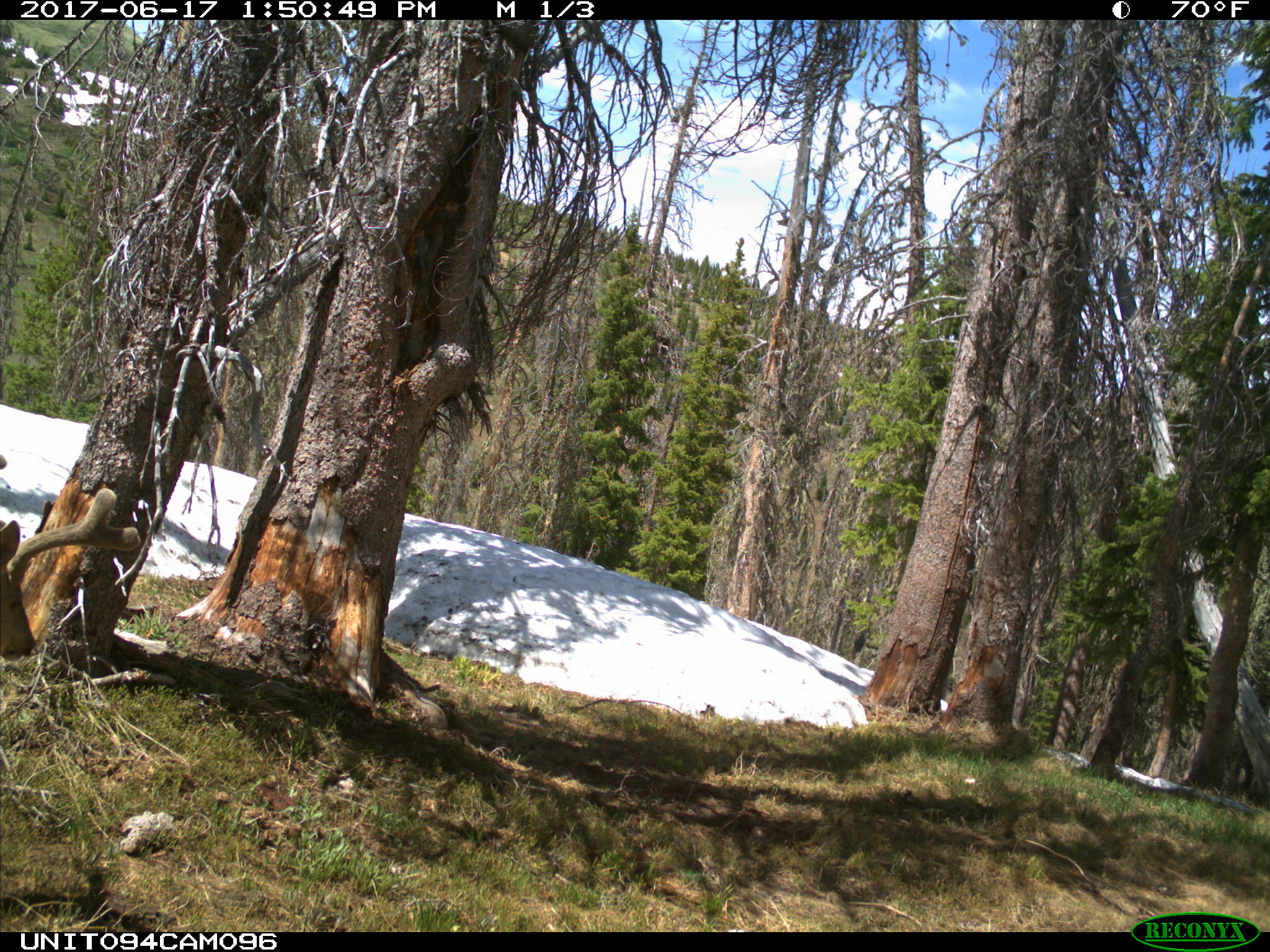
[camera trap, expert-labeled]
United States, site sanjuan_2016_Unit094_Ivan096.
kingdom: Animalia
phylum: Chordata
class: Mammalia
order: Artiodactyla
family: Cervidae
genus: Odocoileus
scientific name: Odocoileus hemionus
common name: mule deer